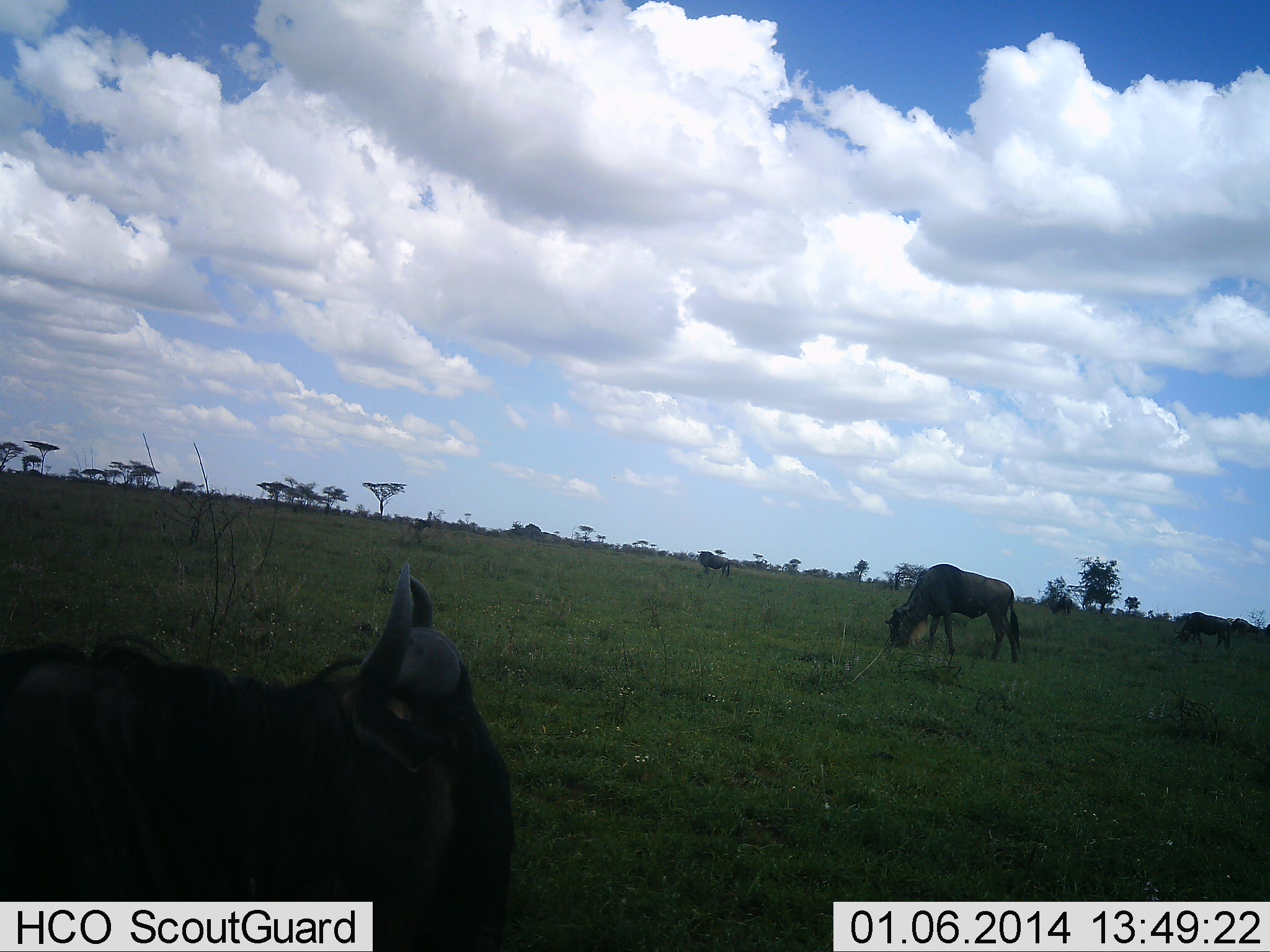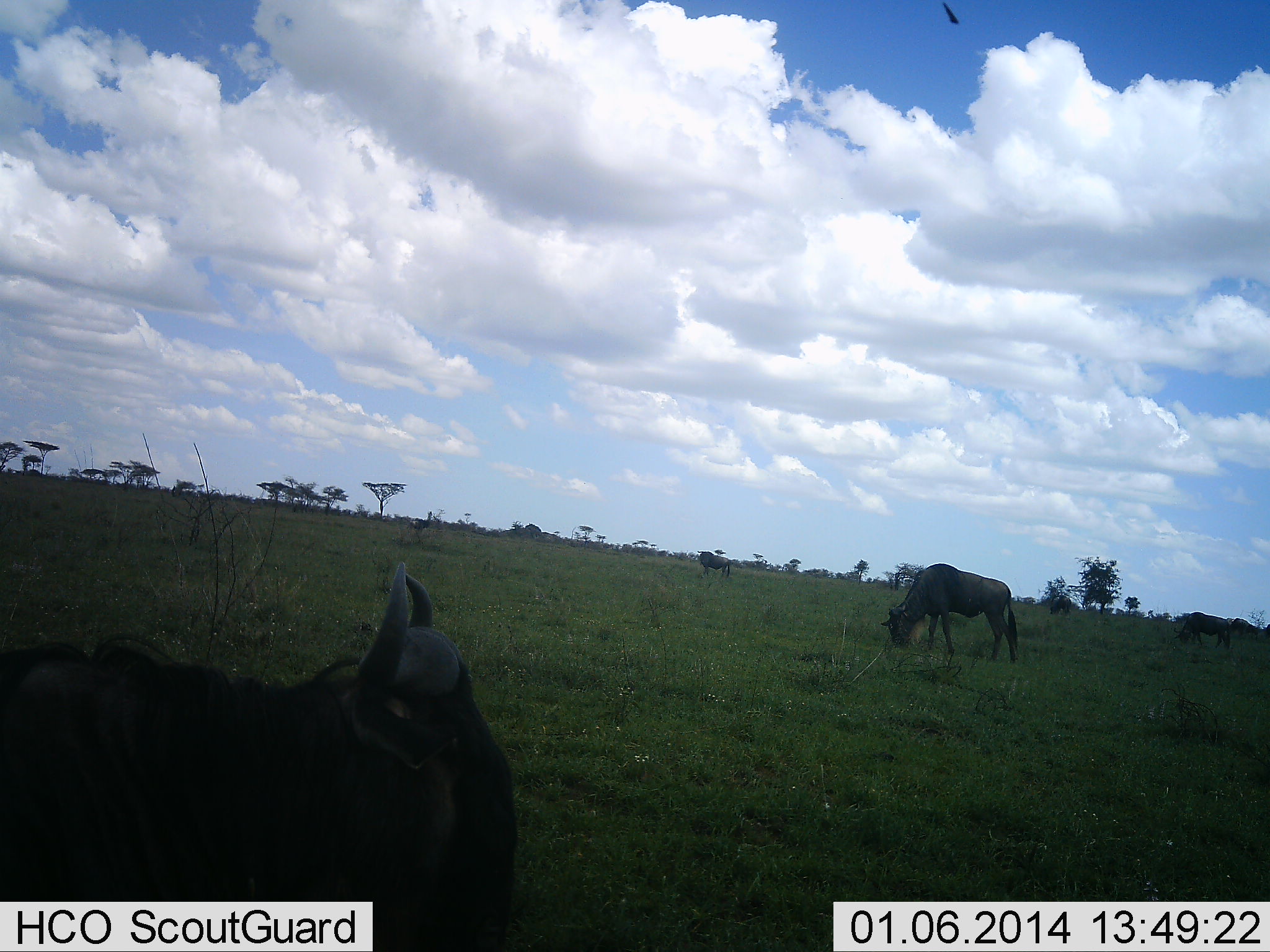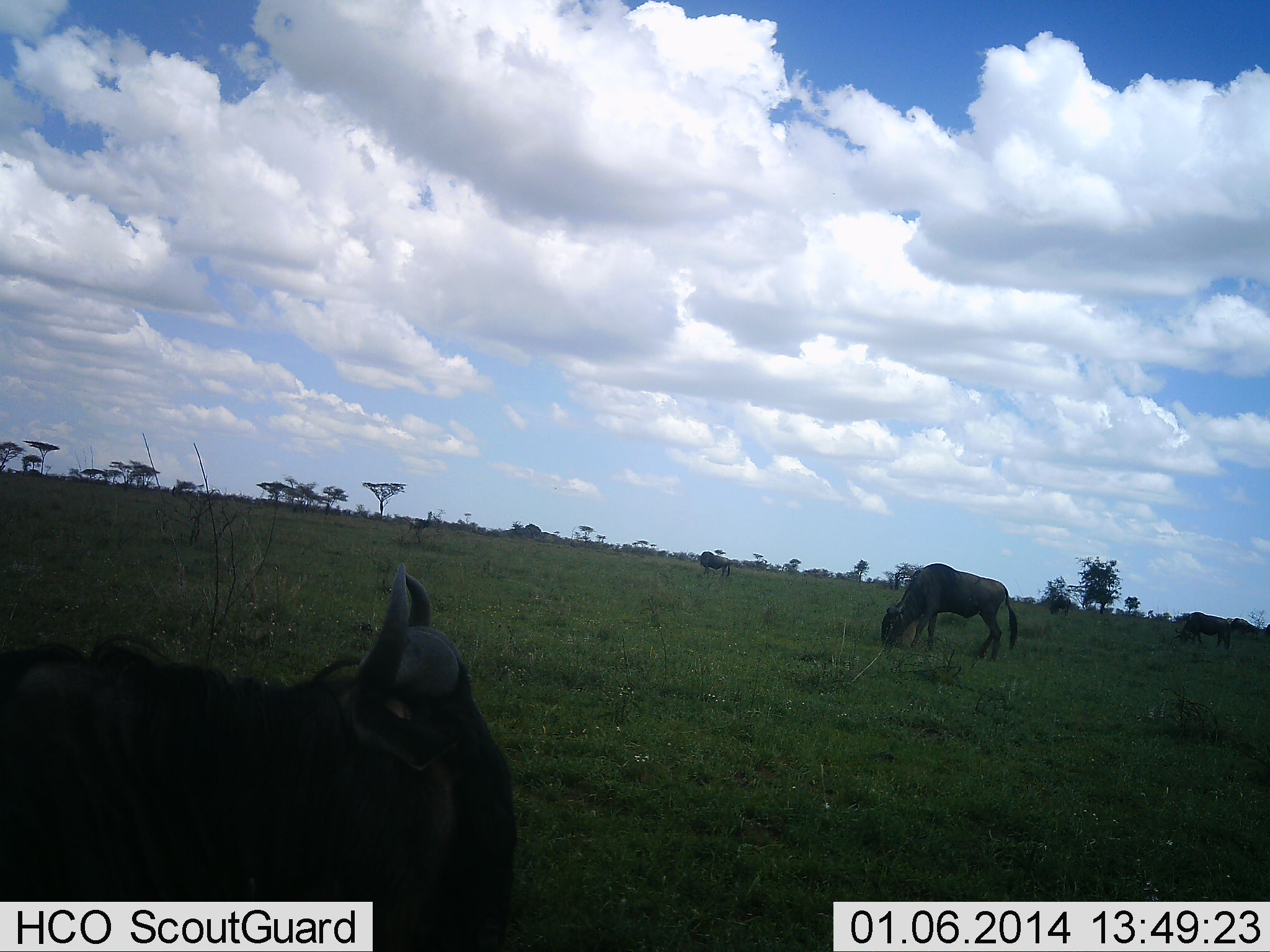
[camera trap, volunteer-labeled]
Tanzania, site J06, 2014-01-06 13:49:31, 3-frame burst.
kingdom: Animalia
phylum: Chordata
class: Mammalia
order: Artiodactyla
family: Bovidae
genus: Connochaetes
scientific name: Connochaetes taurinus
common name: blue wildebeest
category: wildebeest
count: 3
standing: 55%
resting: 36%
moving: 18%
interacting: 0%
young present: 0%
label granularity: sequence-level